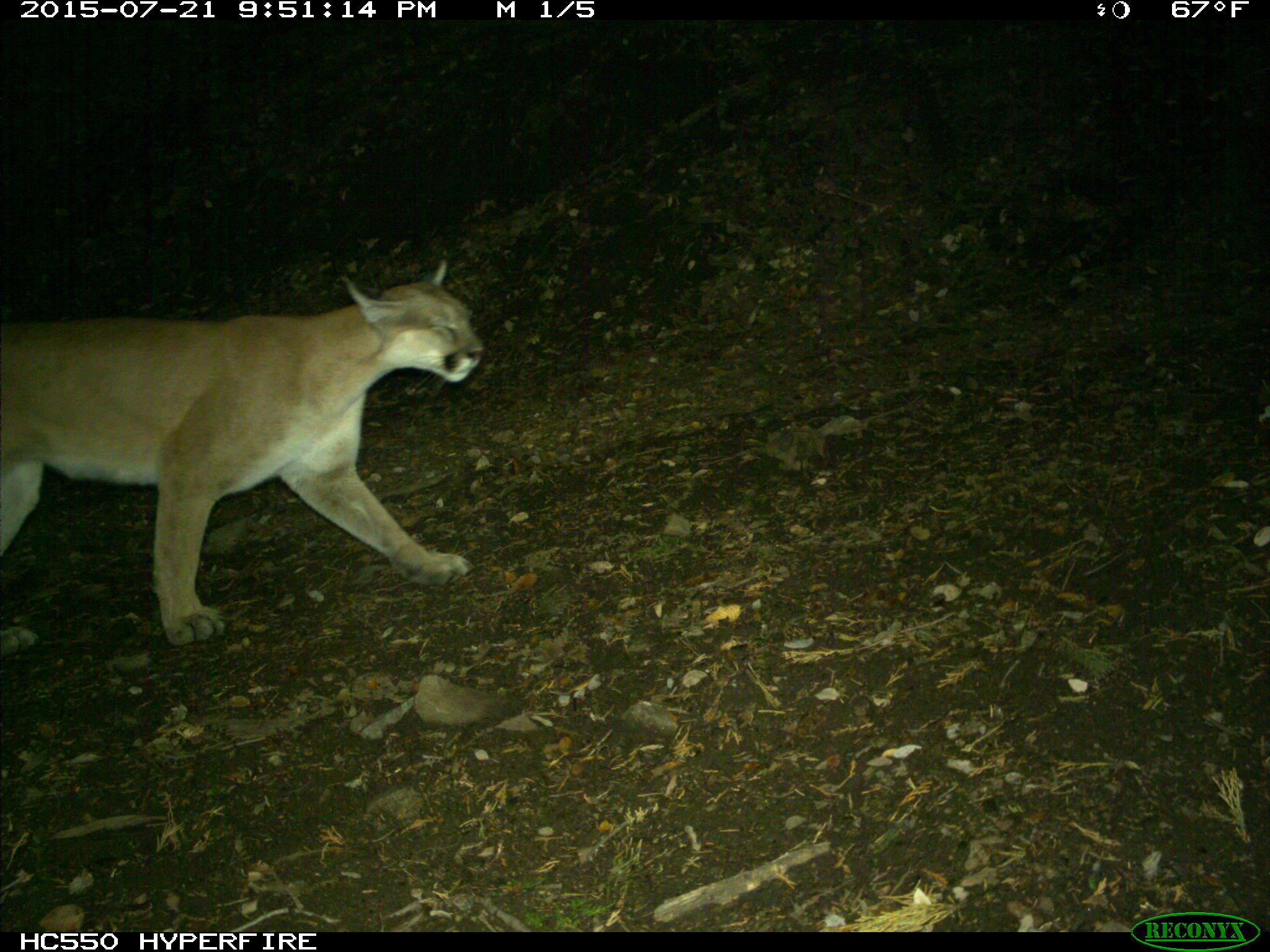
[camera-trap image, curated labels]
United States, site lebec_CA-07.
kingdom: Animalia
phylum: Chordata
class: Mammalia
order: Carnivora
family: Felidae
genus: Puma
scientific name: Puma concolor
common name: mountain lion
Puma concolor (mountain lion).